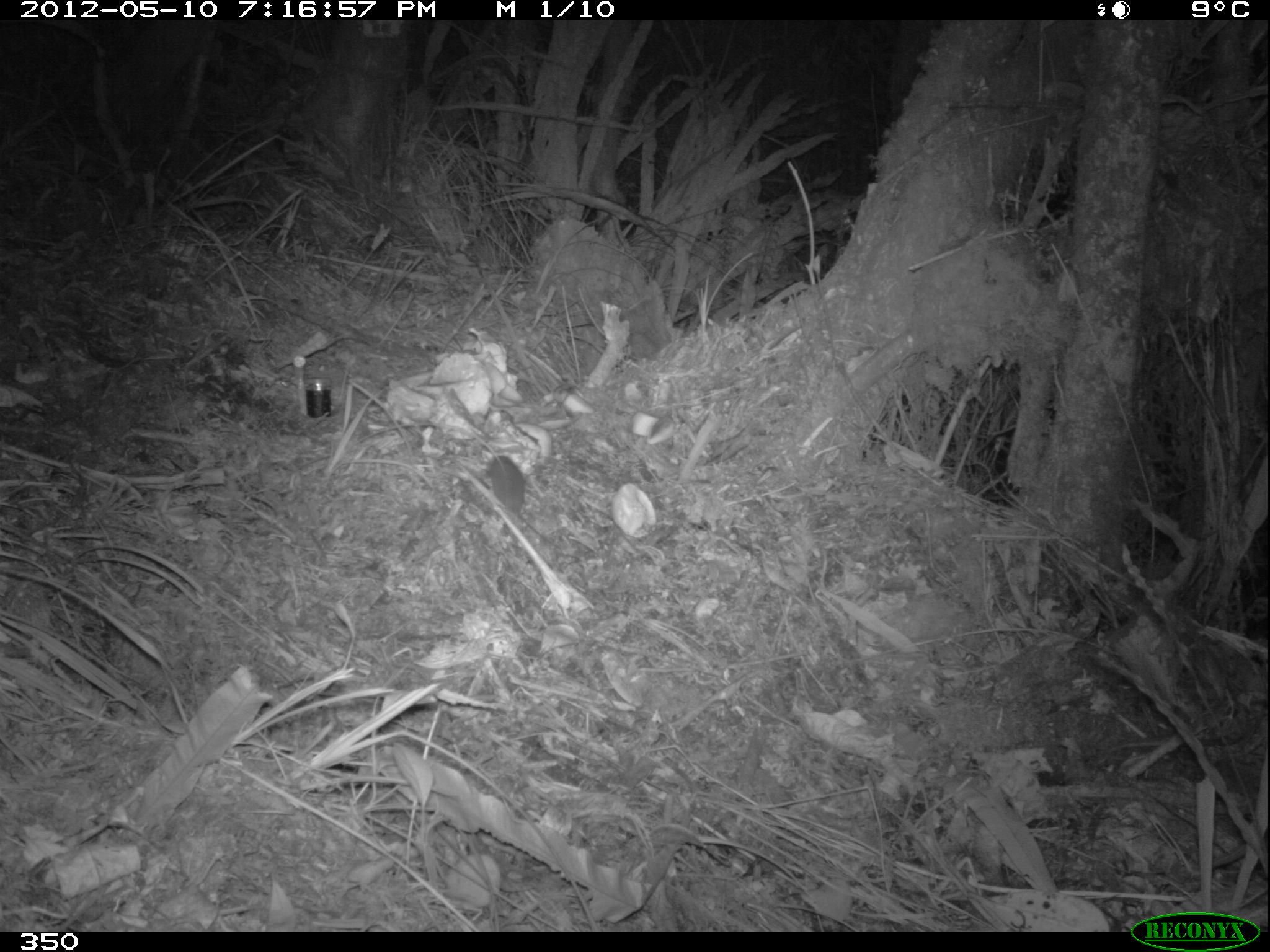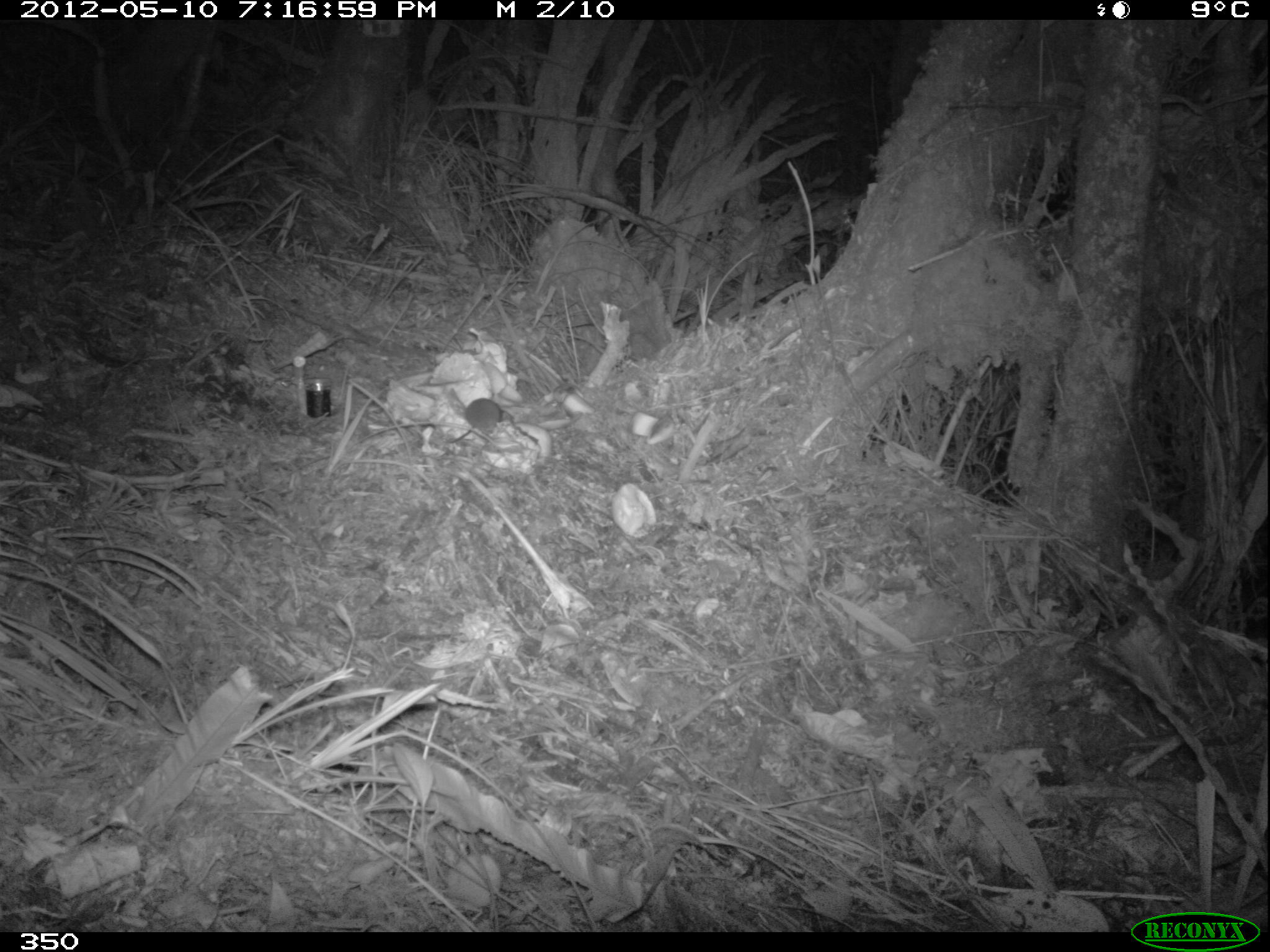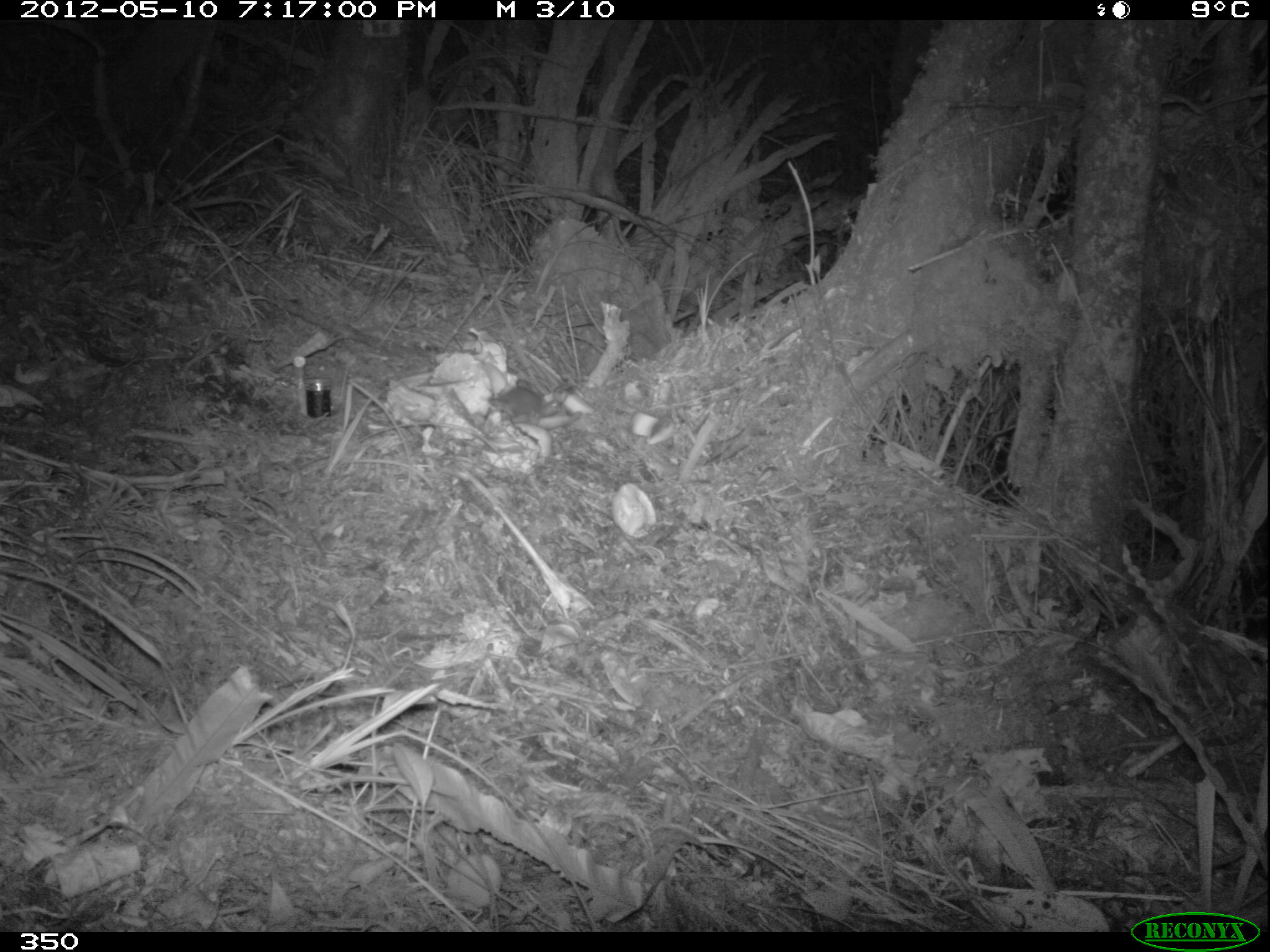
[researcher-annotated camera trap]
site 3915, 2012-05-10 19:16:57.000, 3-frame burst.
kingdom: Animalia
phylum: Chordata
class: Mammalia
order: Rodentia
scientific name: Rodentia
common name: rodents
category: unknown rodent